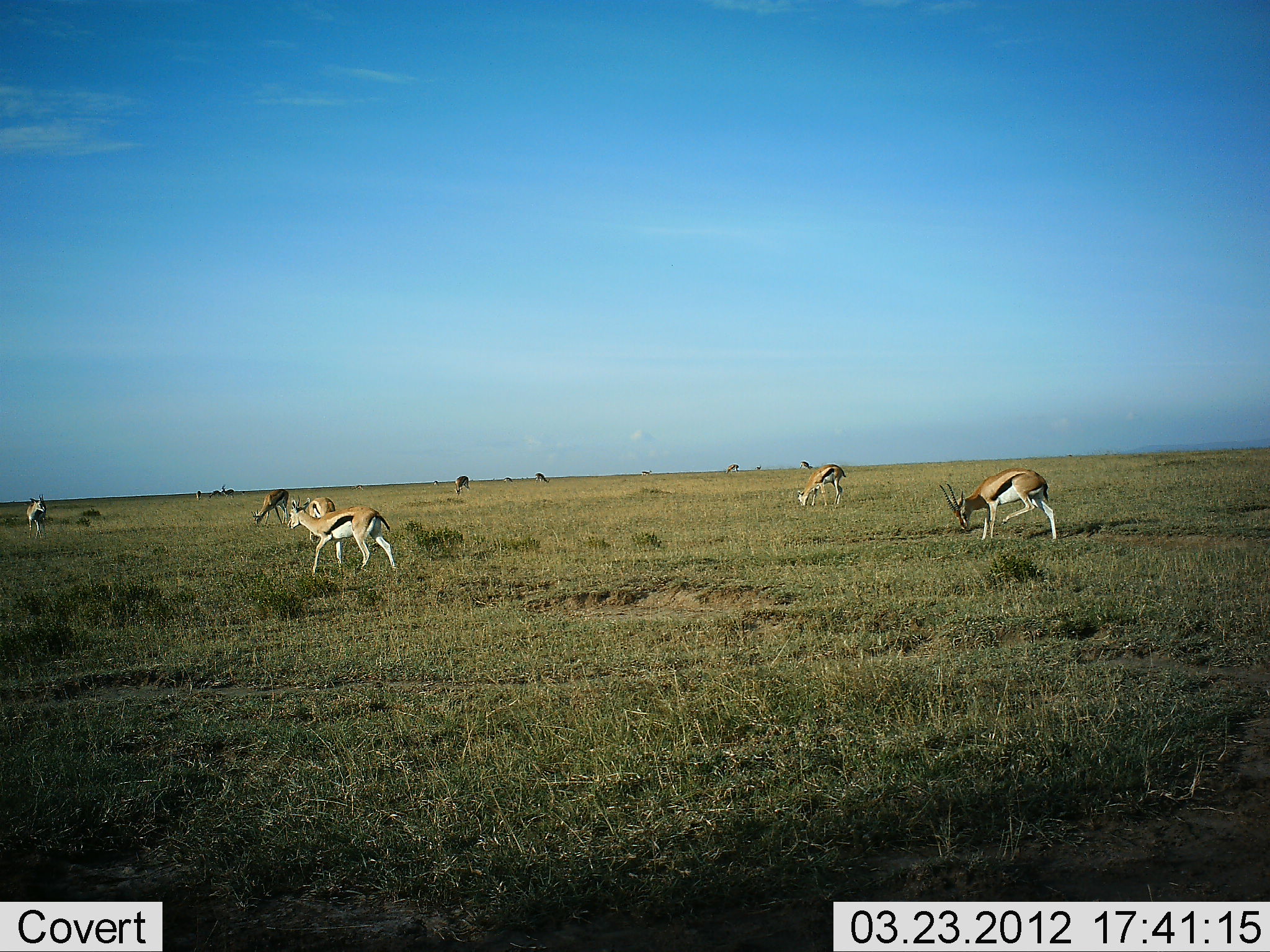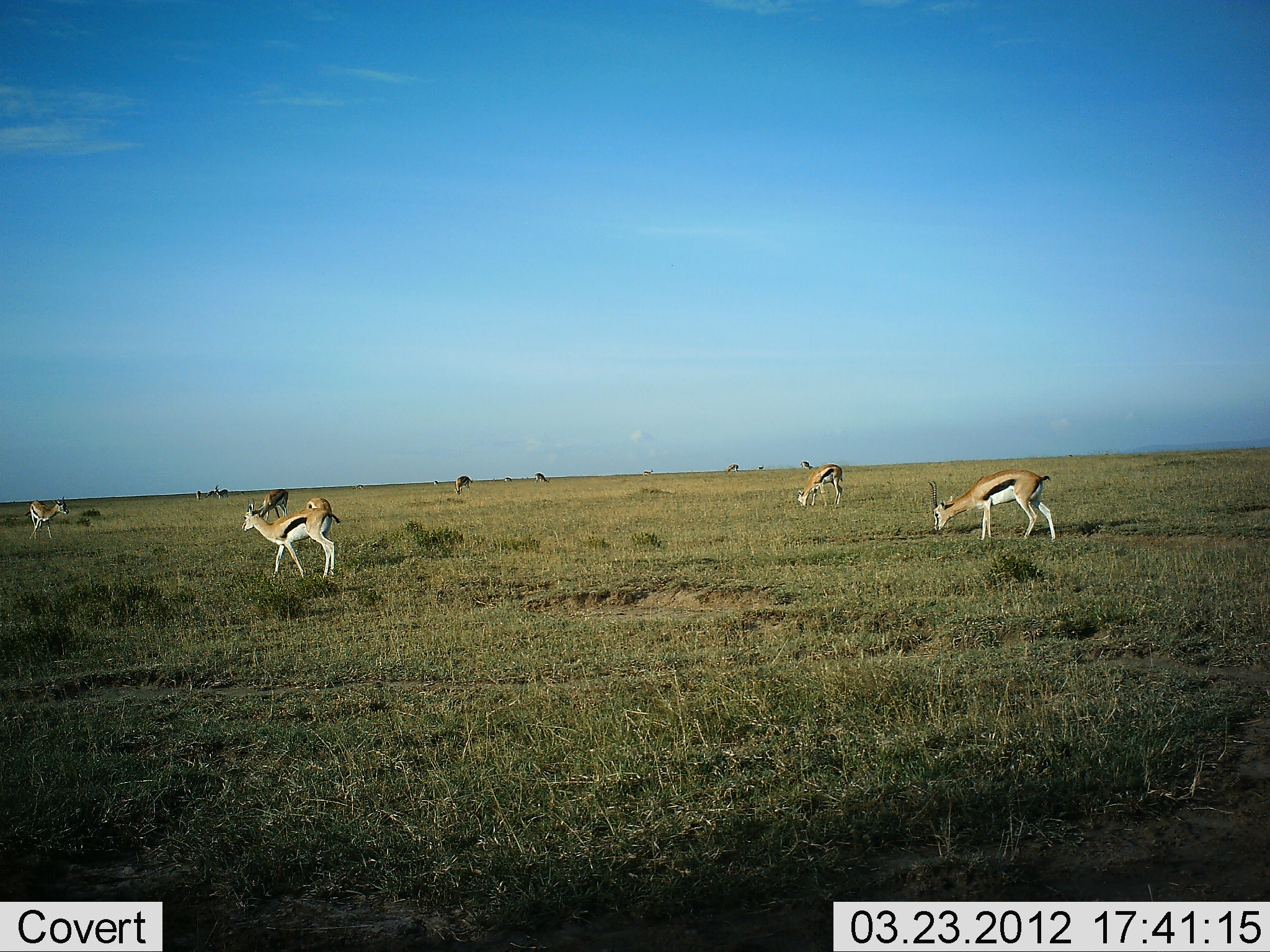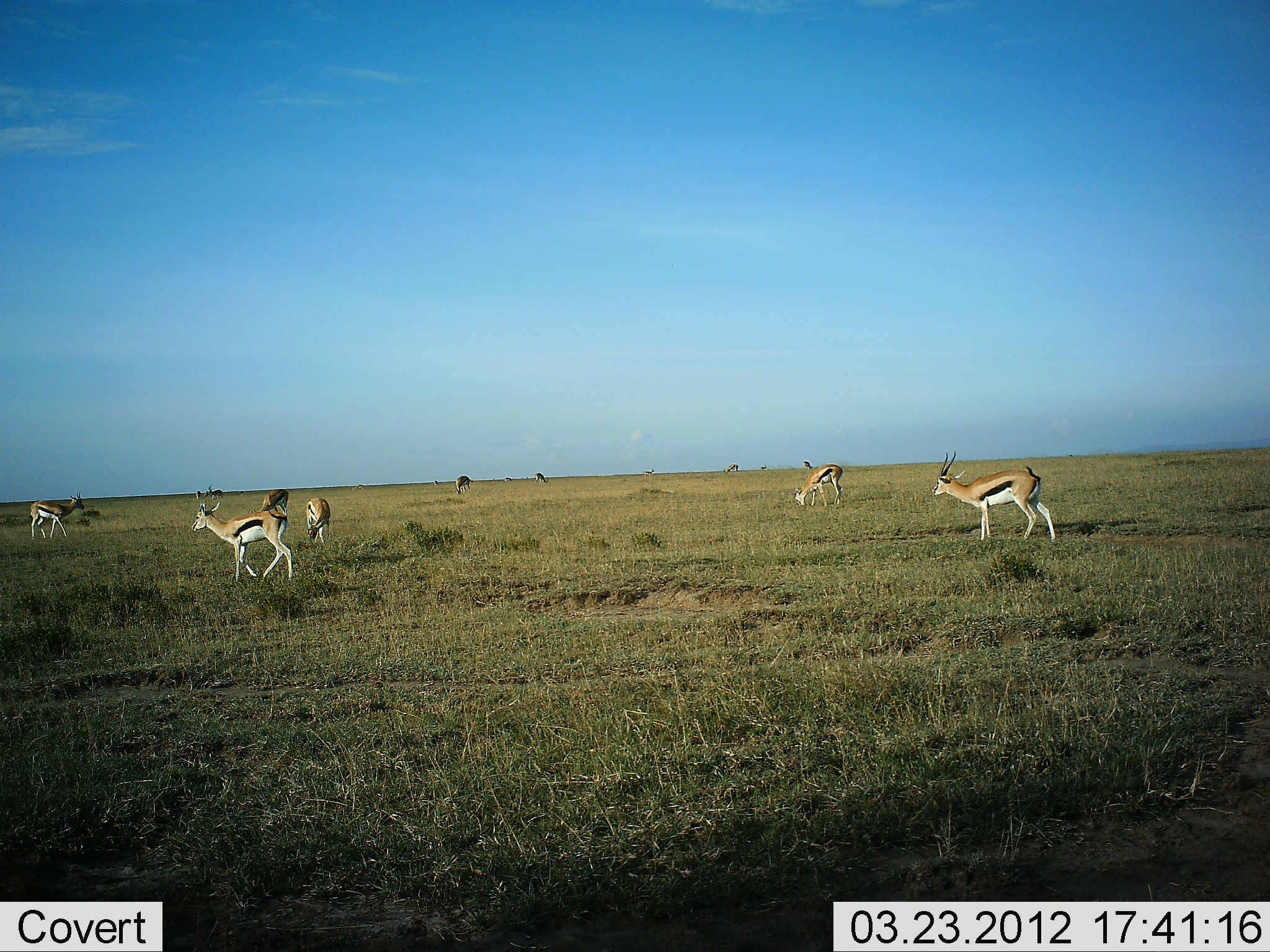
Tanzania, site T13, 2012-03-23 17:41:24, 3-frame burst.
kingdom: Animalia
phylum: Chordata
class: Mammalia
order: Artiodactyla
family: Bovidae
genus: Eudorcas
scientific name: Eudorcas thomsonii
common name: thomson's gazelle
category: gazellethomsons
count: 11-50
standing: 40%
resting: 0%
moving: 60%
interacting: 3%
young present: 3%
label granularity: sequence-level